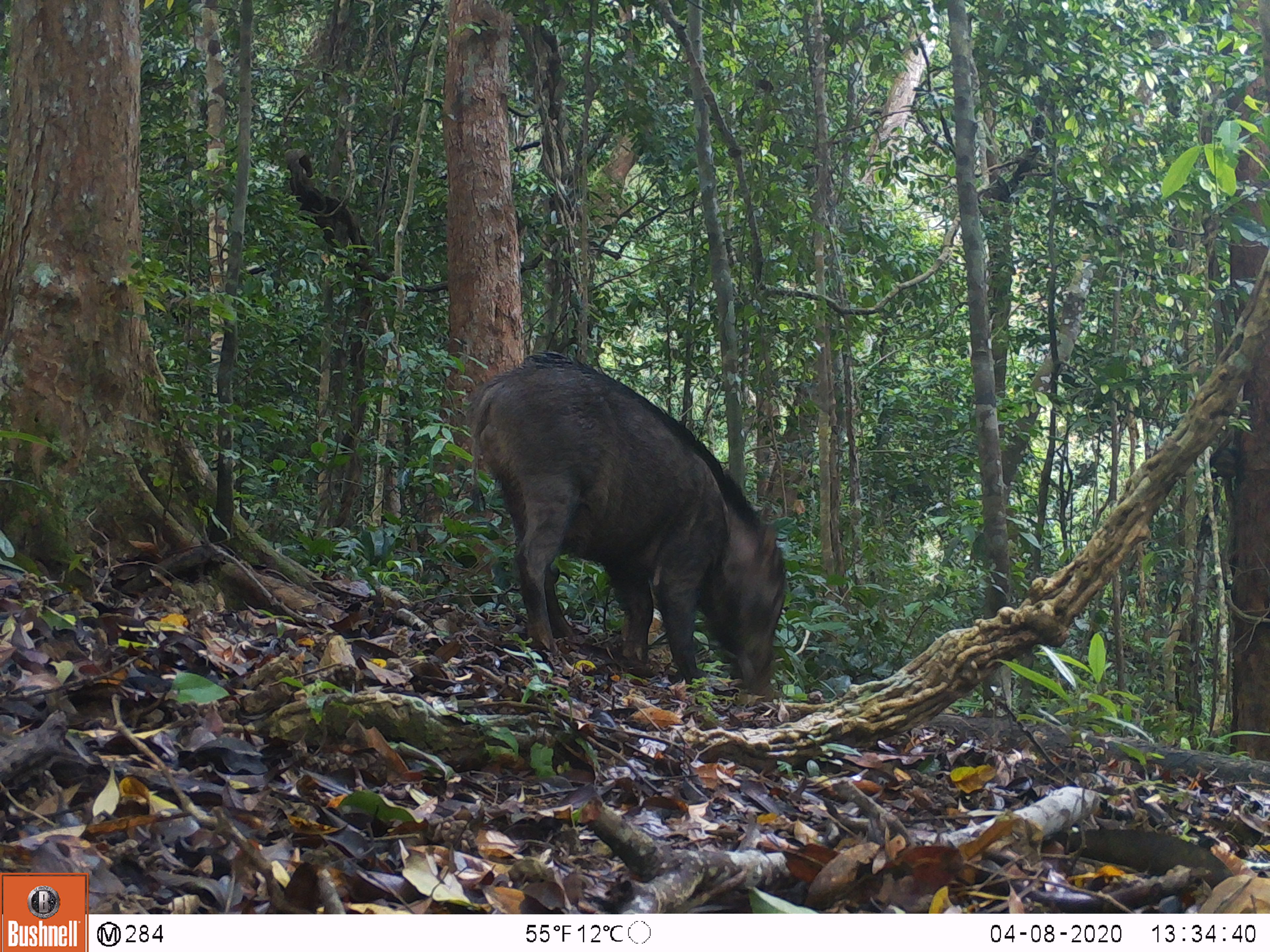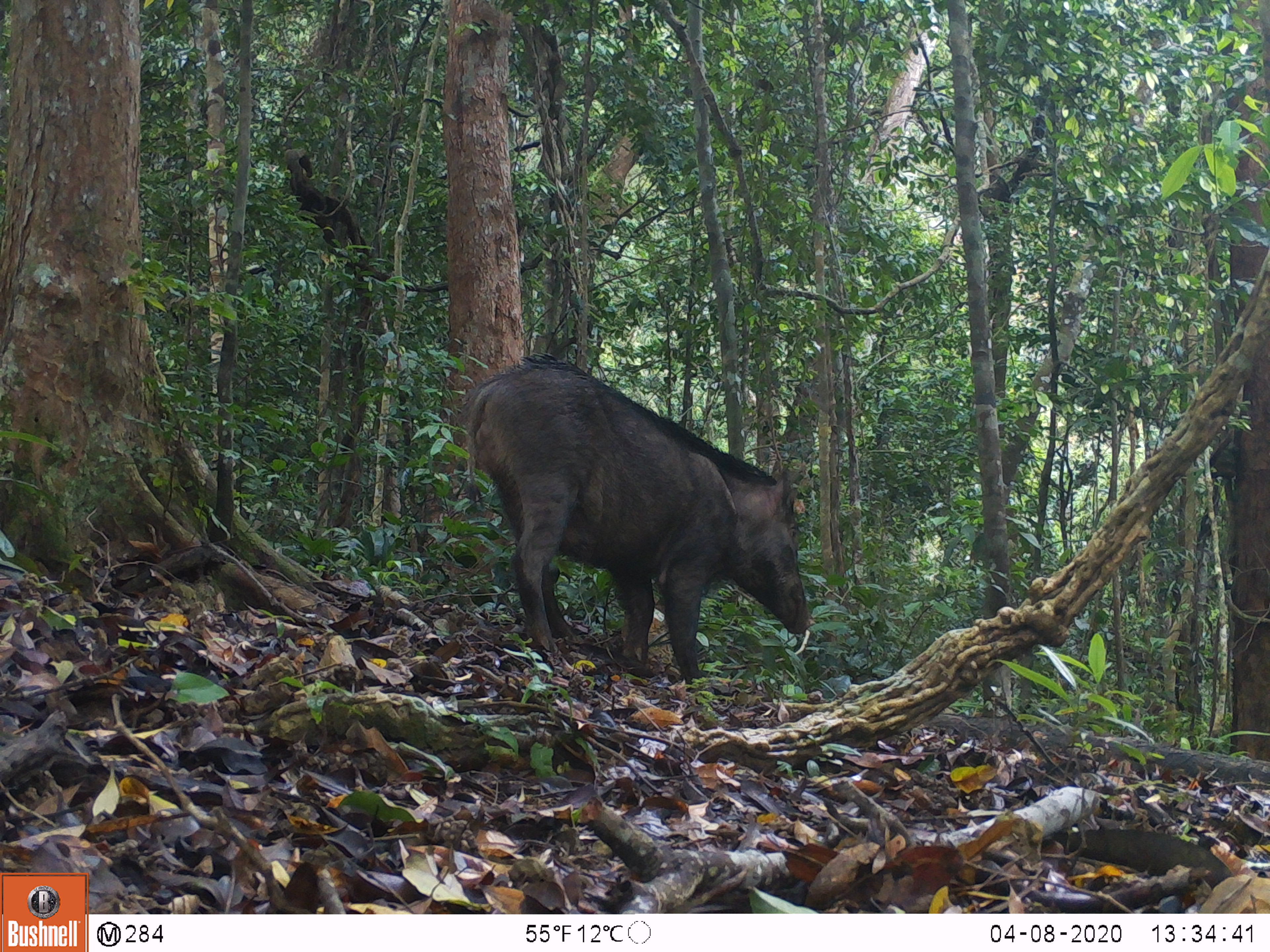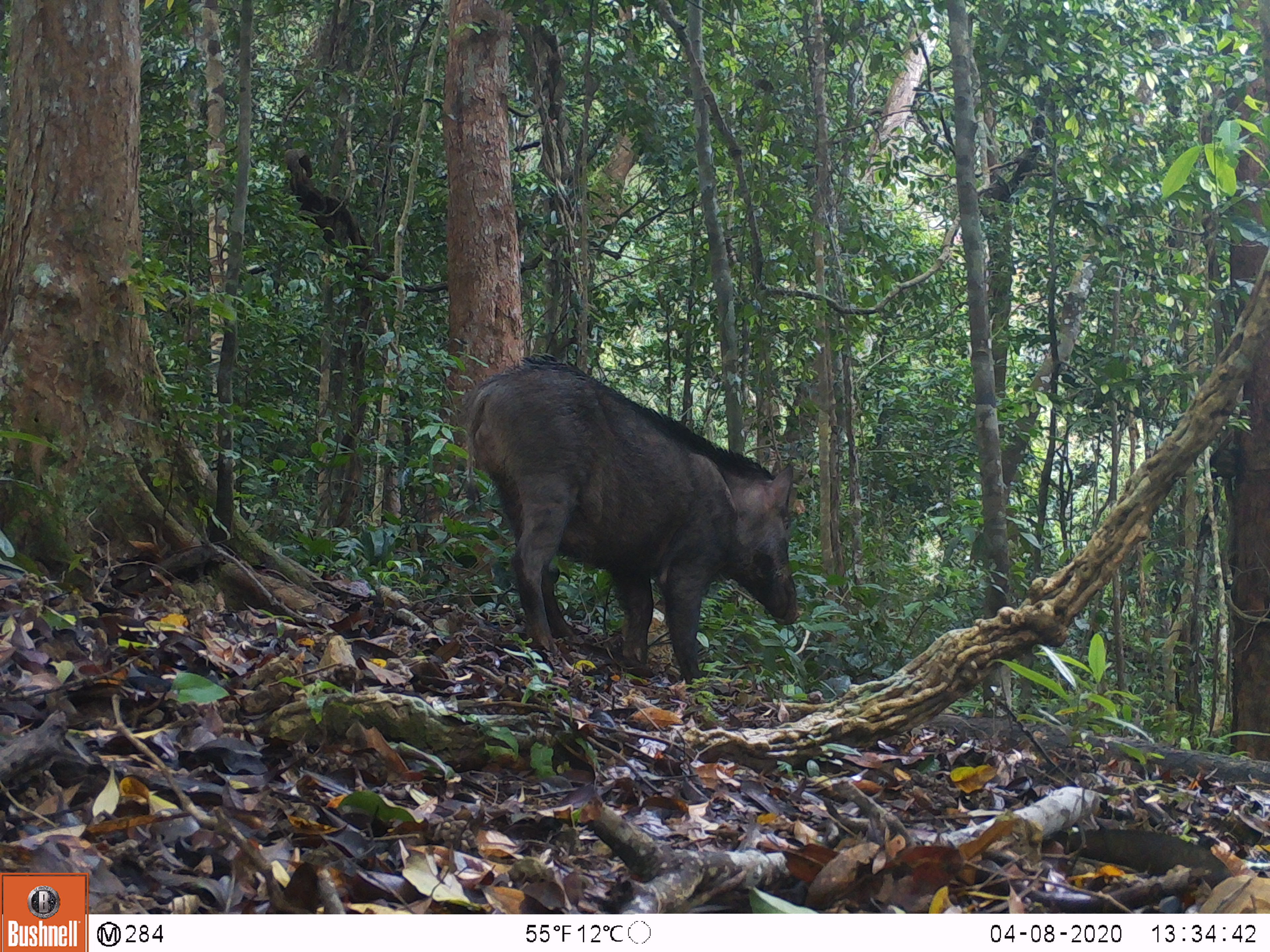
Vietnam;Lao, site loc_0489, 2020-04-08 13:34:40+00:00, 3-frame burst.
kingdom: Animalia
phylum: Chordata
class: Mammalia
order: Artiodactyla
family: Suidae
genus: Sus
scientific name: Sus scrofa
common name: eurasian wild pig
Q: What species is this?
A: Eurasian wild pig (Sus scrofa).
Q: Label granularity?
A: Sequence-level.